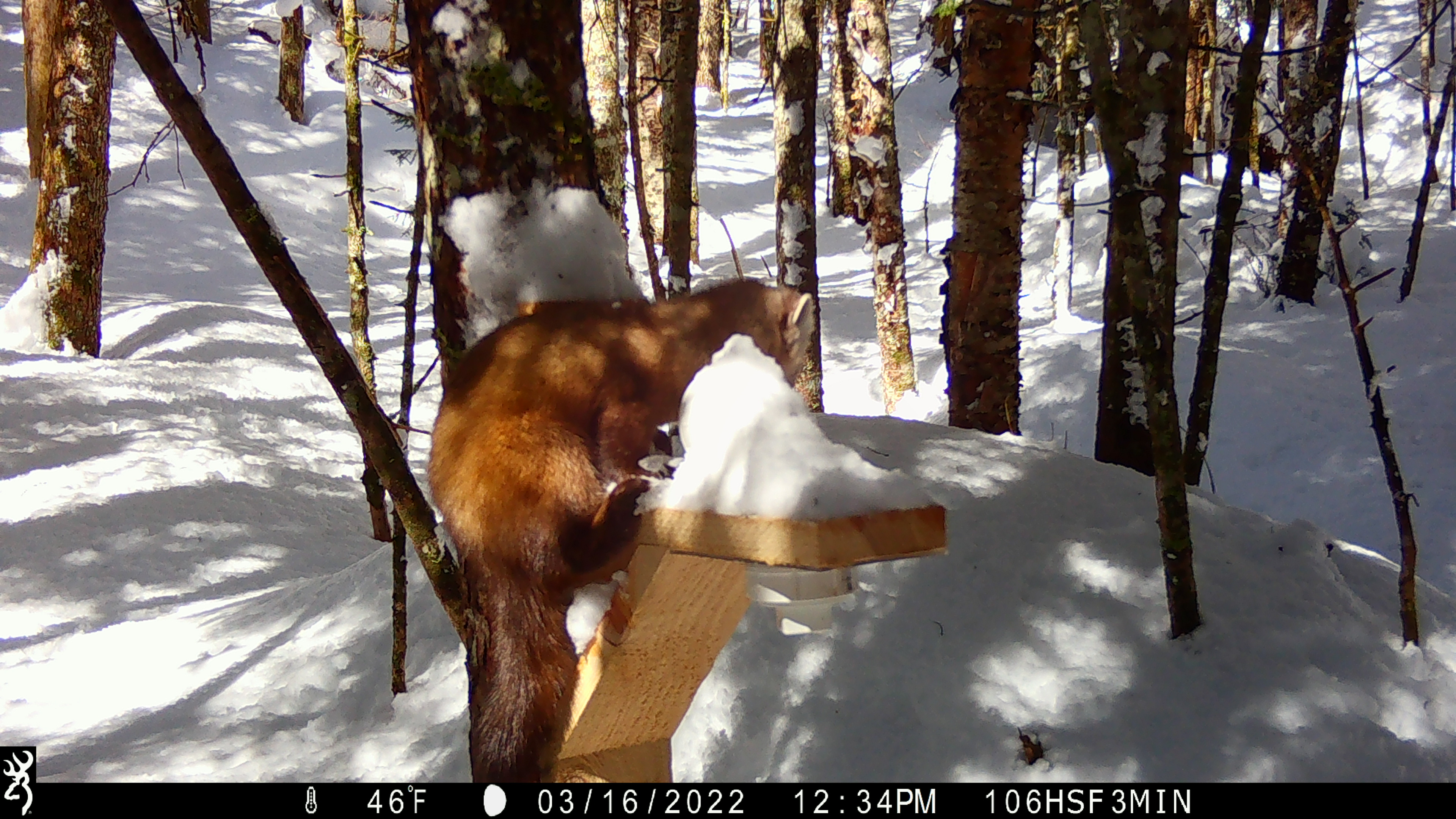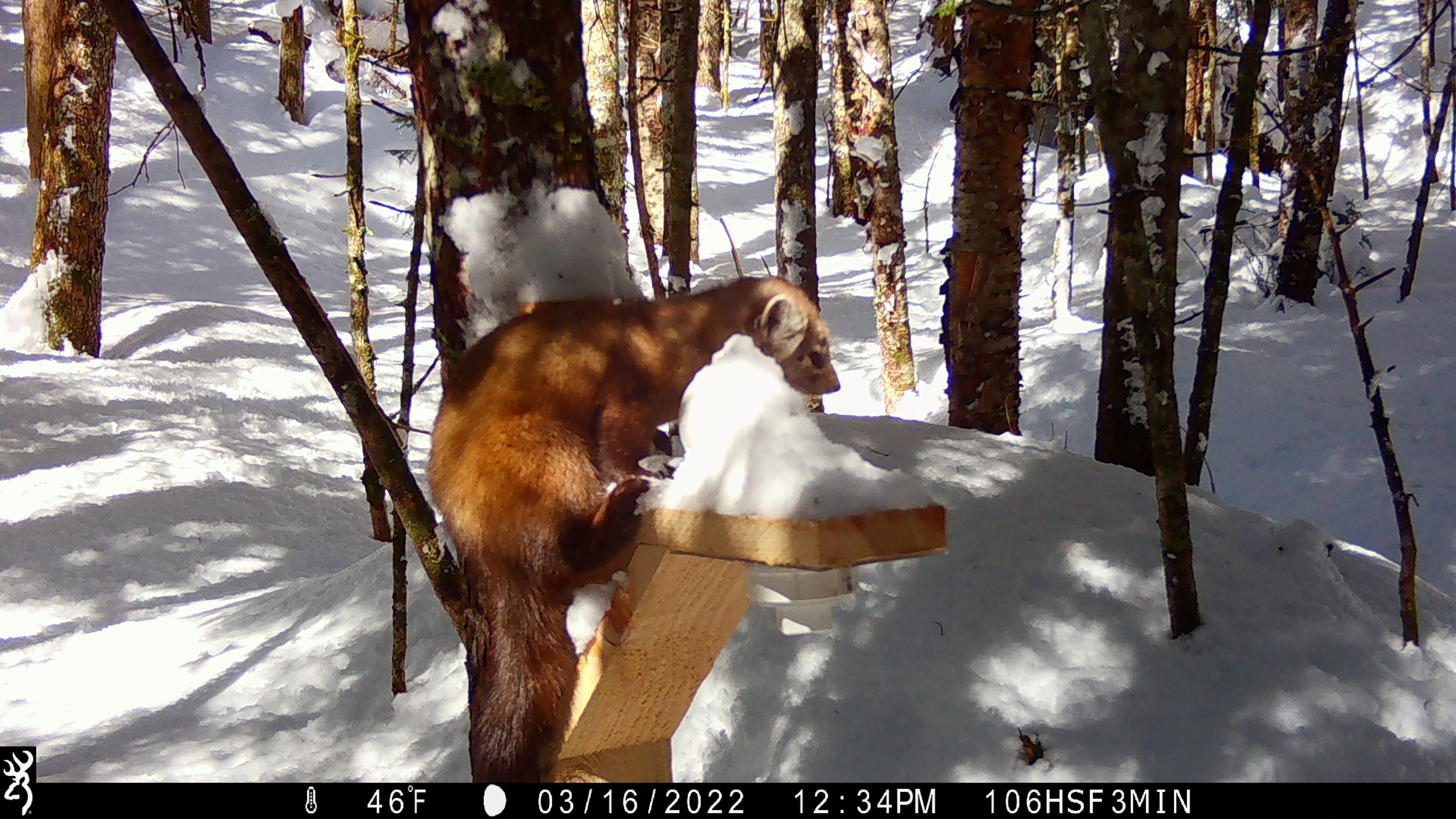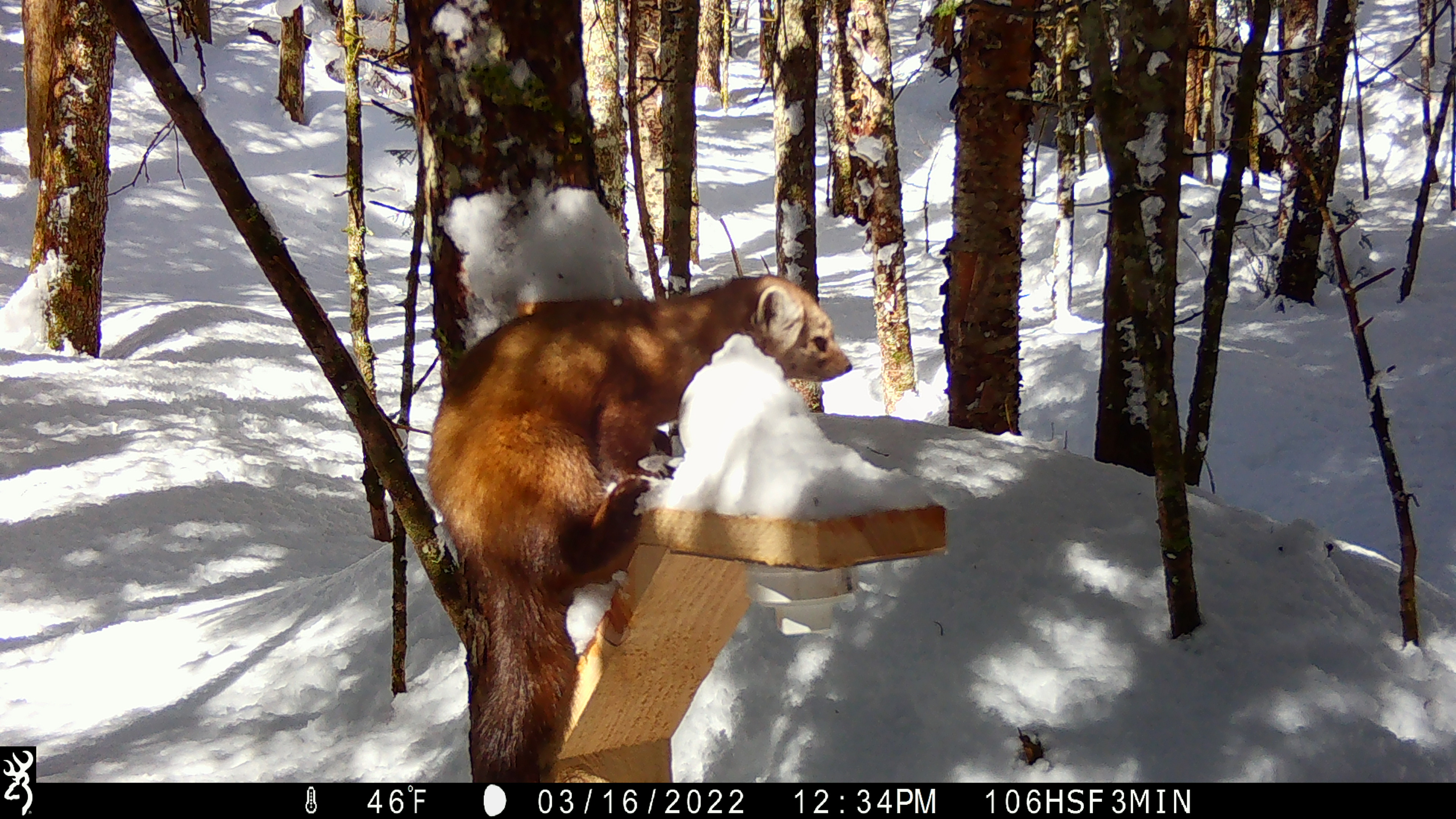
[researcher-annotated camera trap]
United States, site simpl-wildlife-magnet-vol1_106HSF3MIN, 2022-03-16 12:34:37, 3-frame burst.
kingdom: Animalia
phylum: Chordata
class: Mammalia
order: Carnivora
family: Mustelidae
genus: Martes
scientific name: Martes americana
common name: american marten